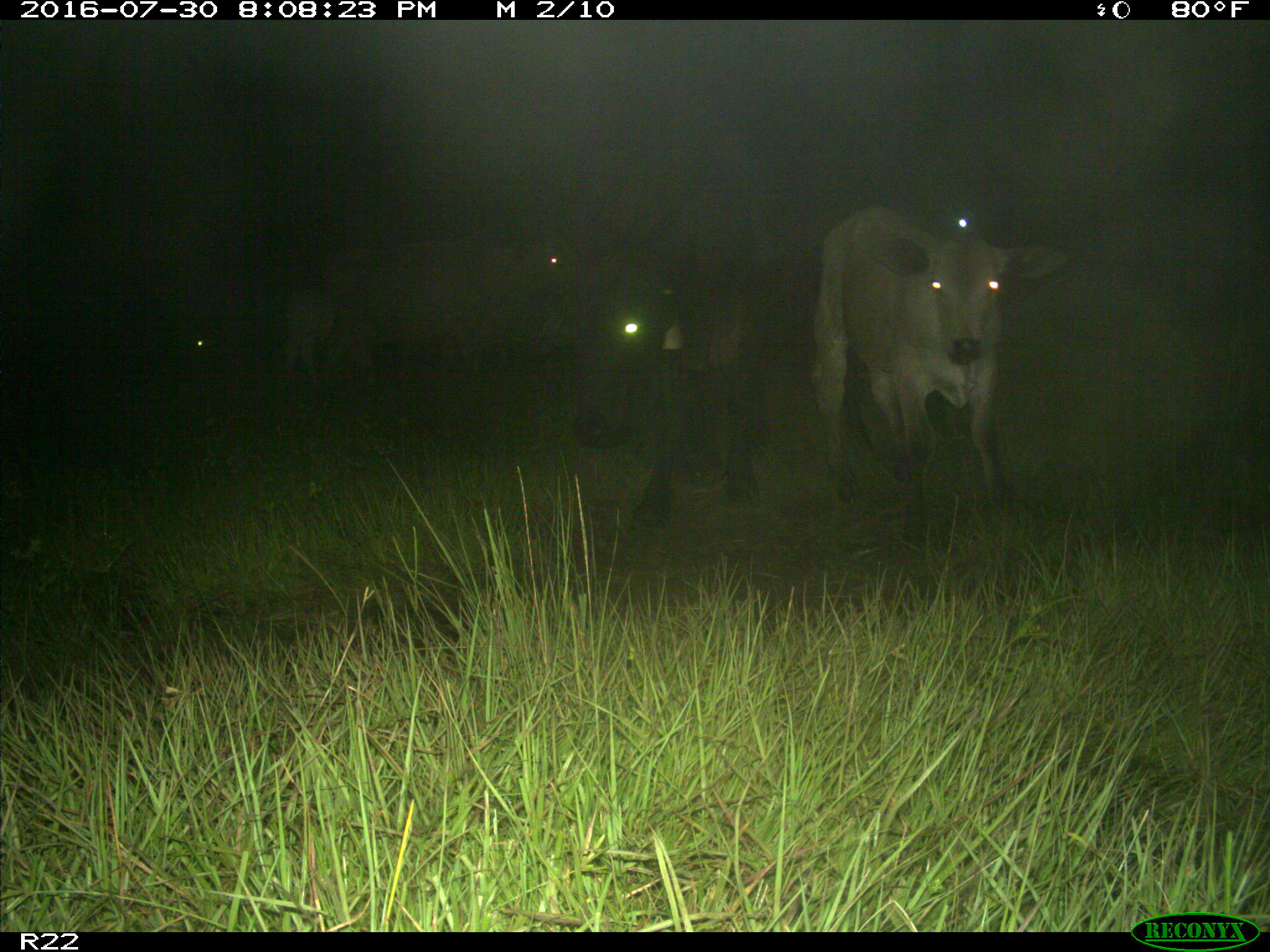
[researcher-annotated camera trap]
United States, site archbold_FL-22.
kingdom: Animalia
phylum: Chordata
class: Mammalia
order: Artiodactyla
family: Bovidae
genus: Bos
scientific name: Bos taurus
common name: domestic cow